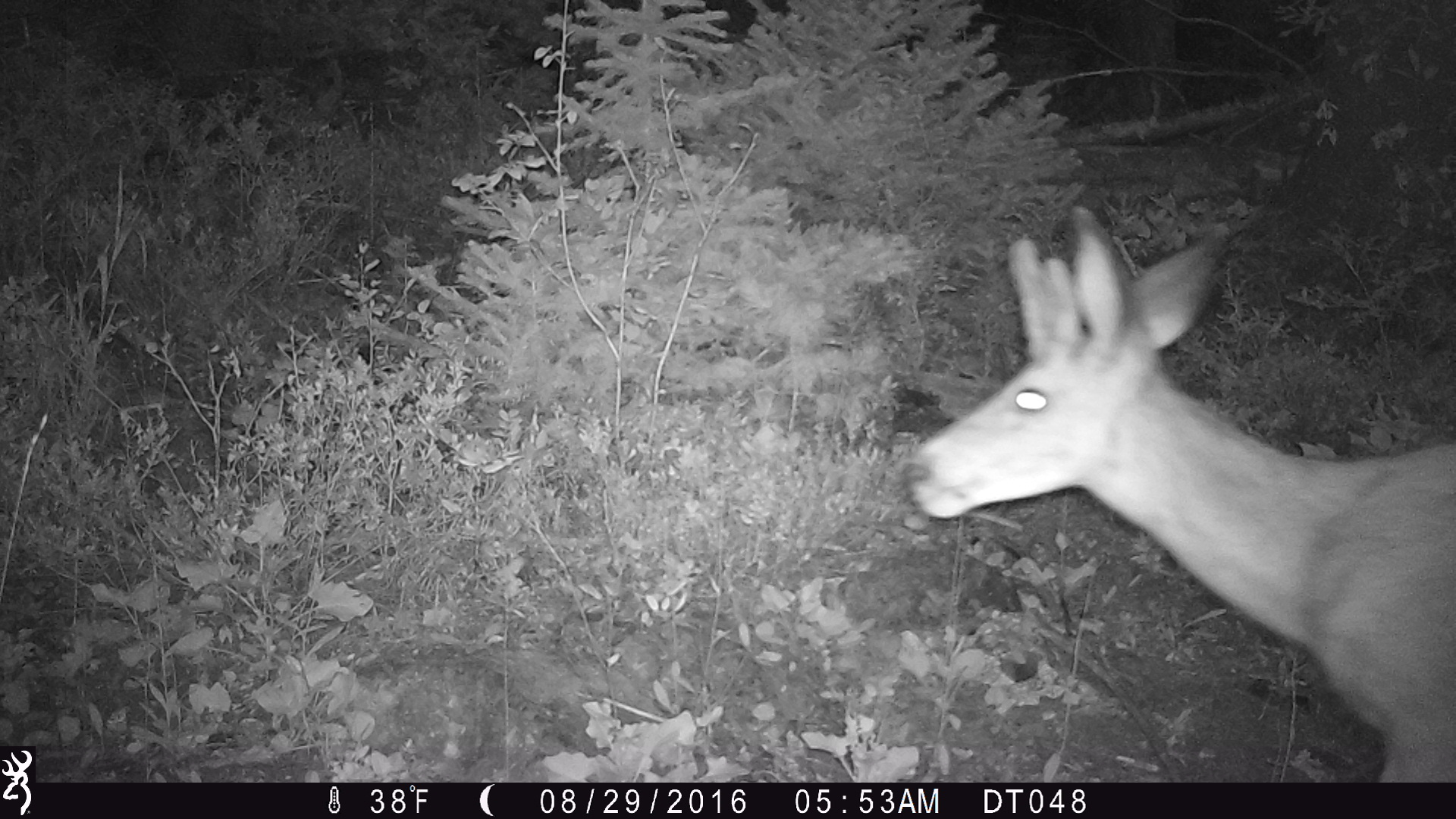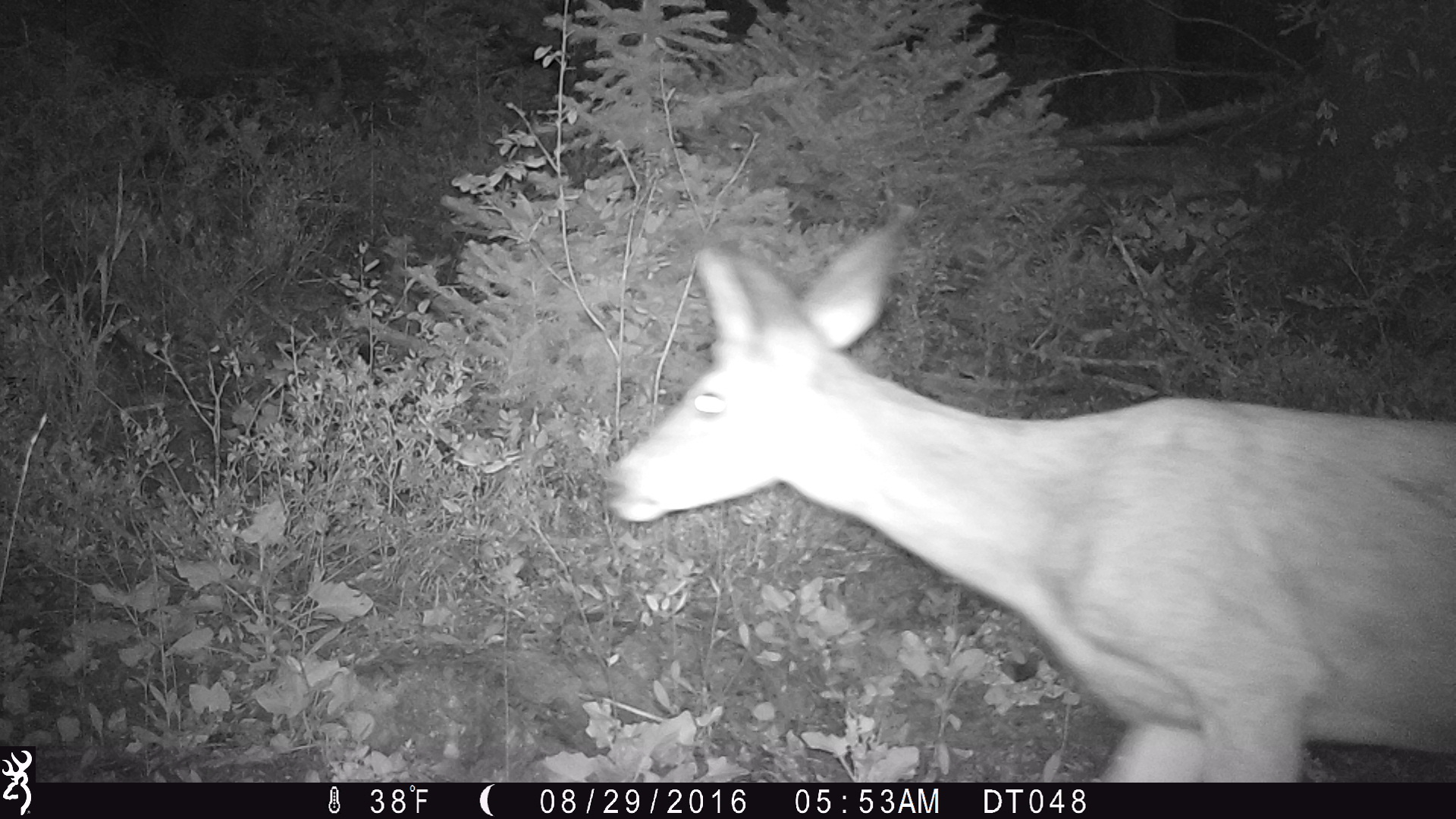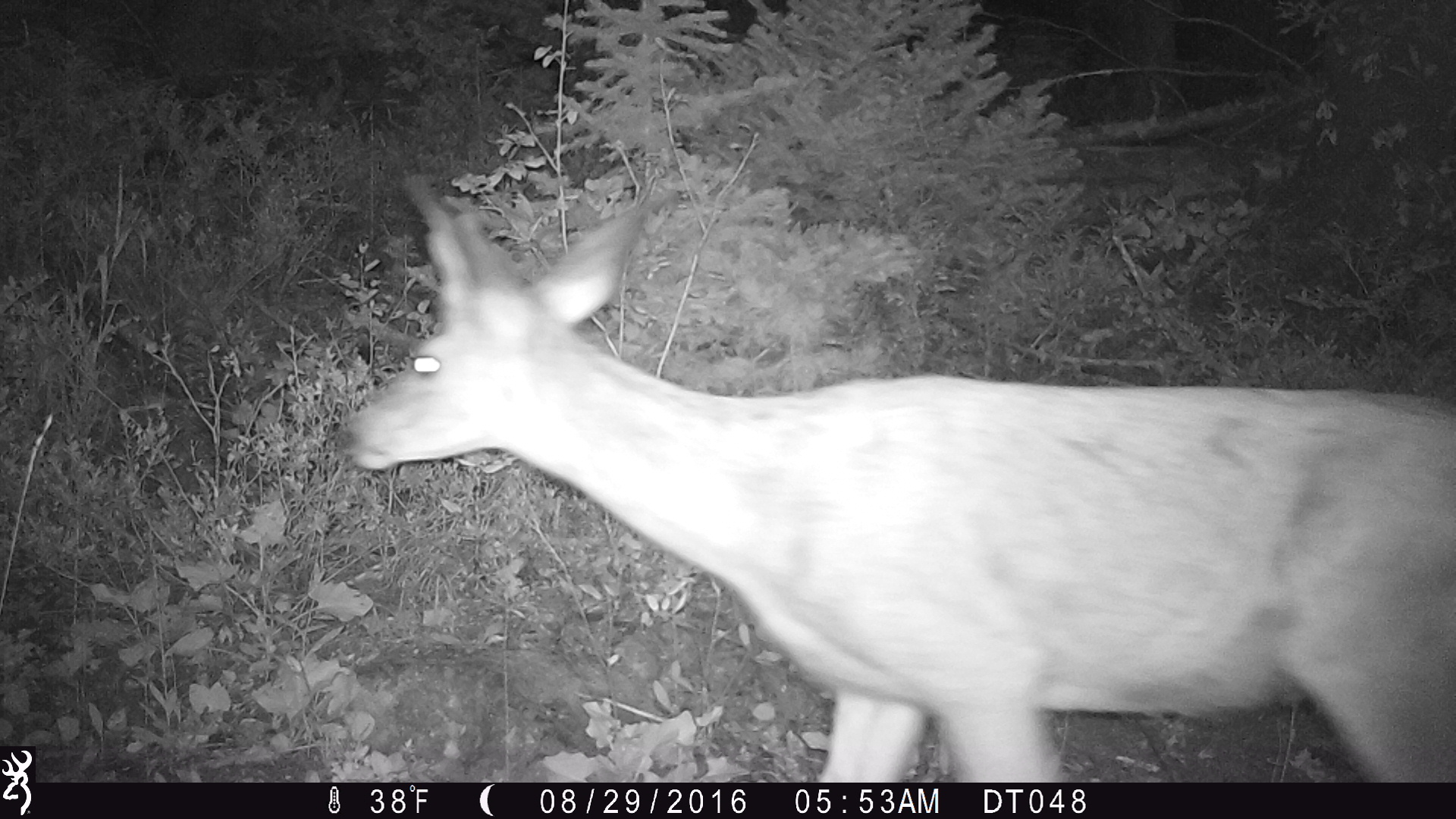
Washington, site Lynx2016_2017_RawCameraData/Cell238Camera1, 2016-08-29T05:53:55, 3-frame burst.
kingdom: Animalia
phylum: Chordata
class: Mammalia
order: Artiodactyla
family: Cervidae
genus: Odocoileus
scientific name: Odocoileus hemionus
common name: mule deer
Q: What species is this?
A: Odocoileus hemionus (mule deer).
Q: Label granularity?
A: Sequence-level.